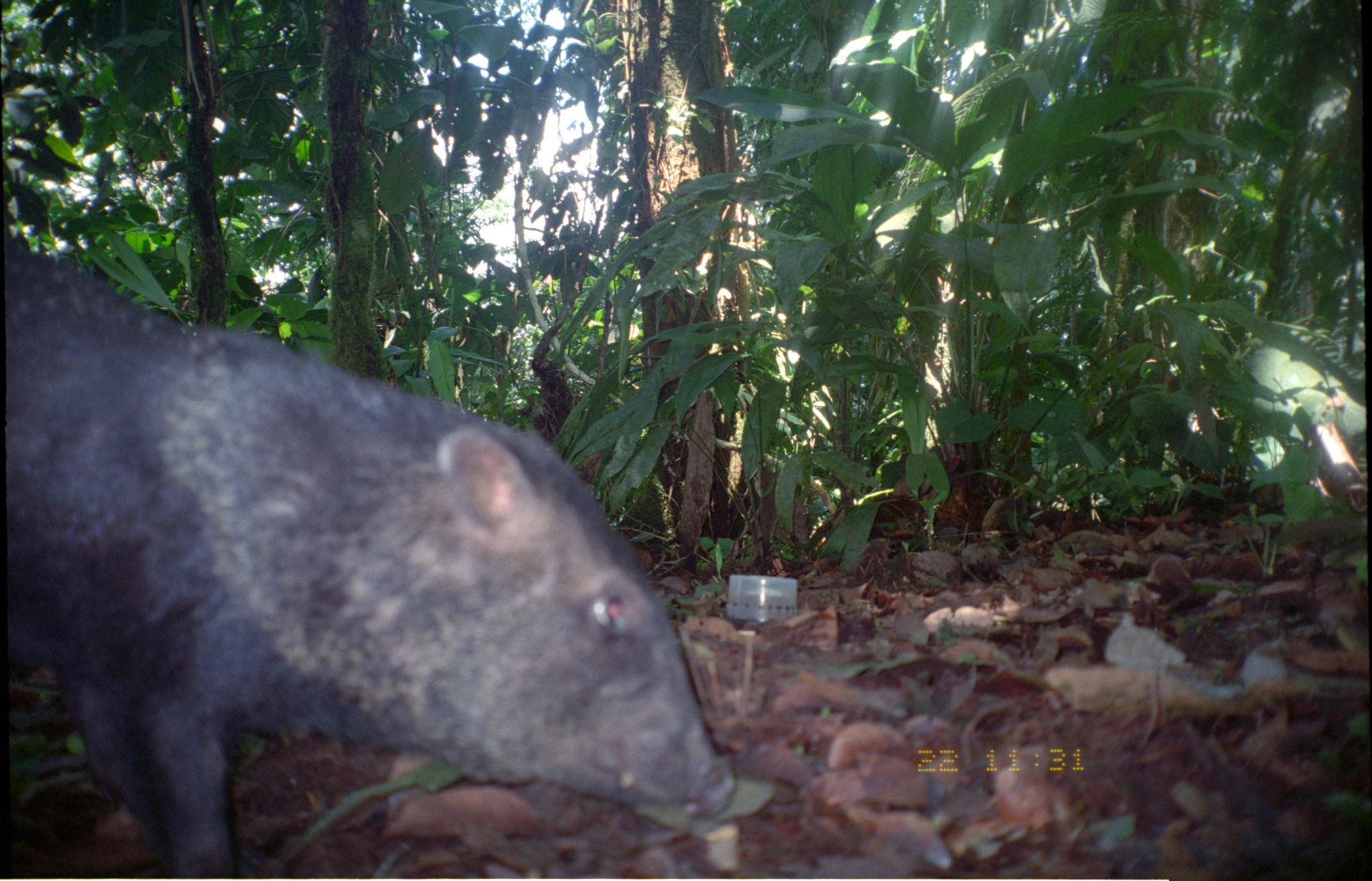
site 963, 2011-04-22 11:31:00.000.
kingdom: Animalia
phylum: Chordata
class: Mammalia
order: Artiodactyla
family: Tayassuidae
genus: Pecari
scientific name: Pecari tajacu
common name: collared peccary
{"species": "Pecari tajacu (collared peccary)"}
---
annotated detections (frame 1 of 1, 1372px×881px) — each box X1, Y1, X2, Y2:
pecari tajacu: 3, 236, 733, 875